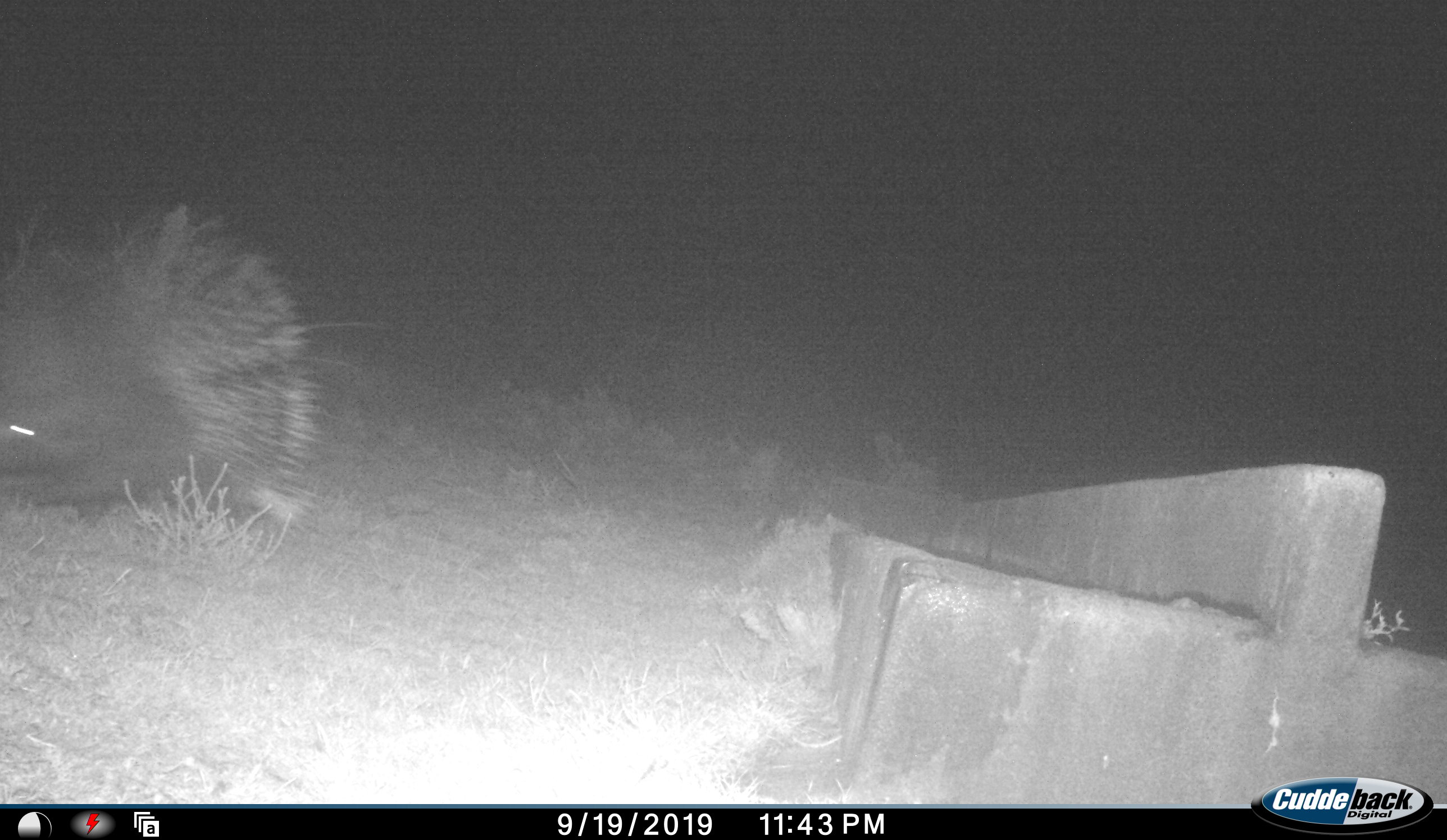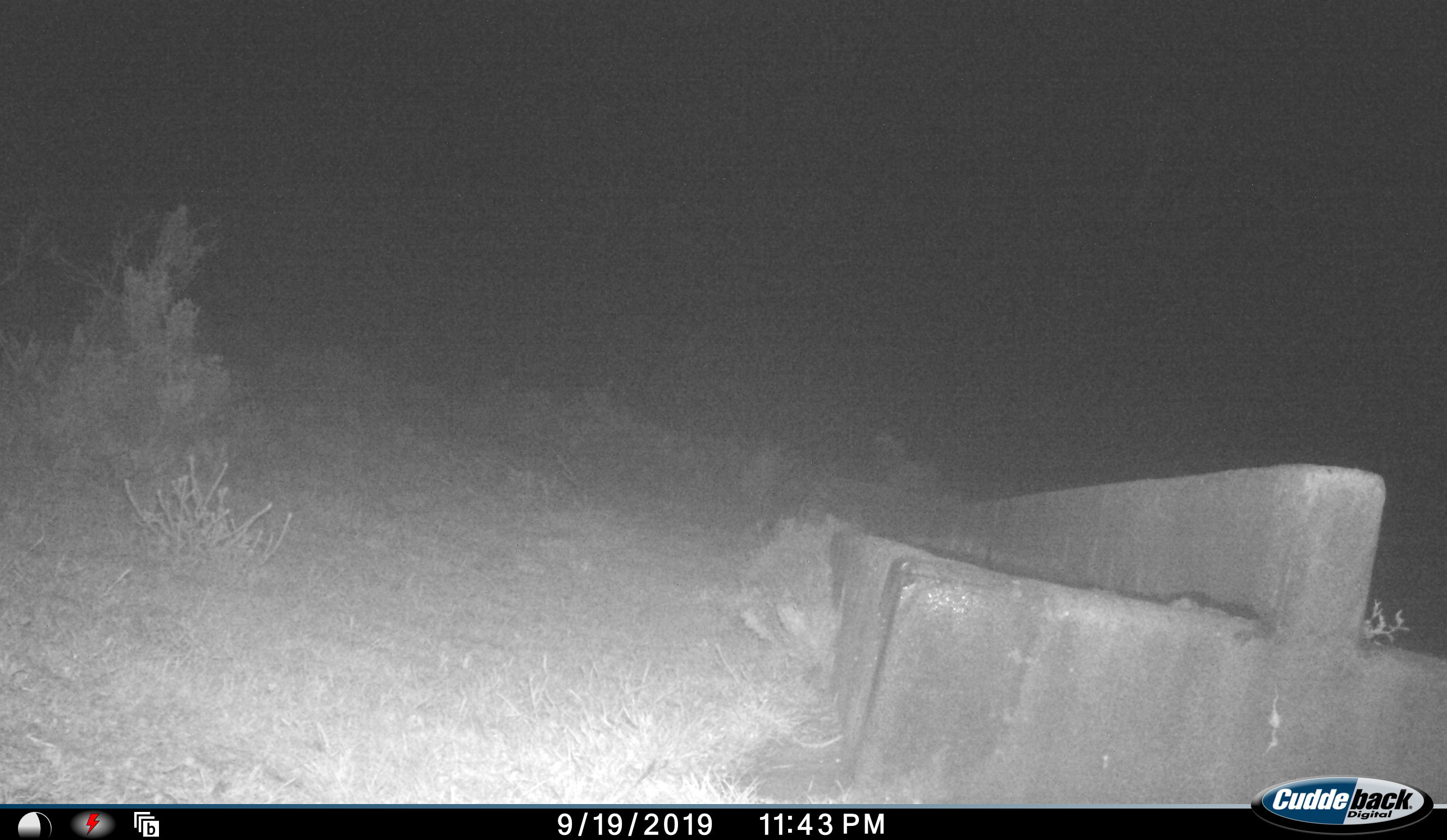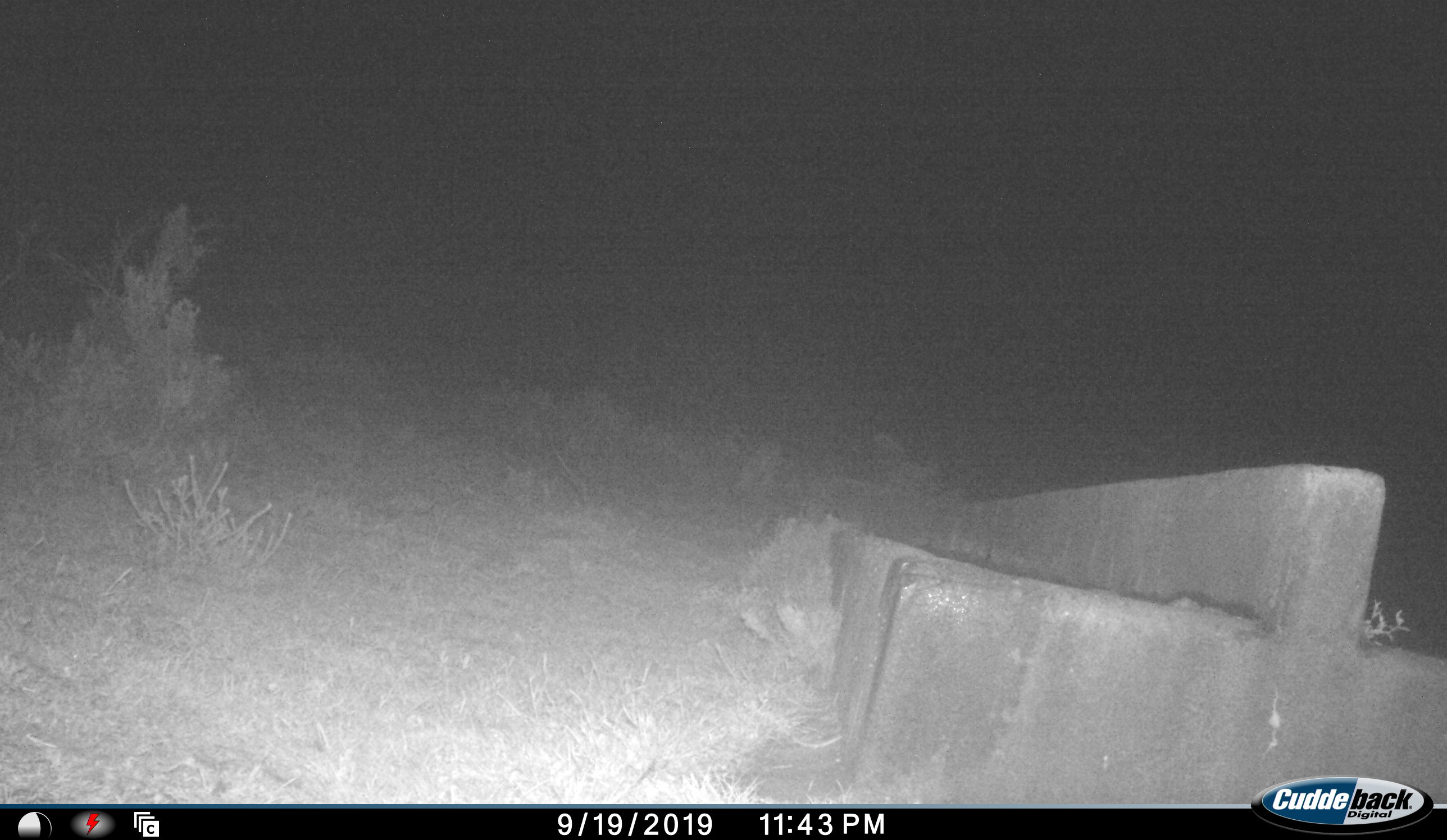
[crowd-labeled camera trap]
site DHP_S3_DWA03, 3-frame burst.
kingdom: Animalia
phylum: Chordata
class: Mammalia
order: Rodentia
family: Hystricidae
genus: Hystrix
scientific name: Hystrix cristata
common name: crested porcupine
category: porcupine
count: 1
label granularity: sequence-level